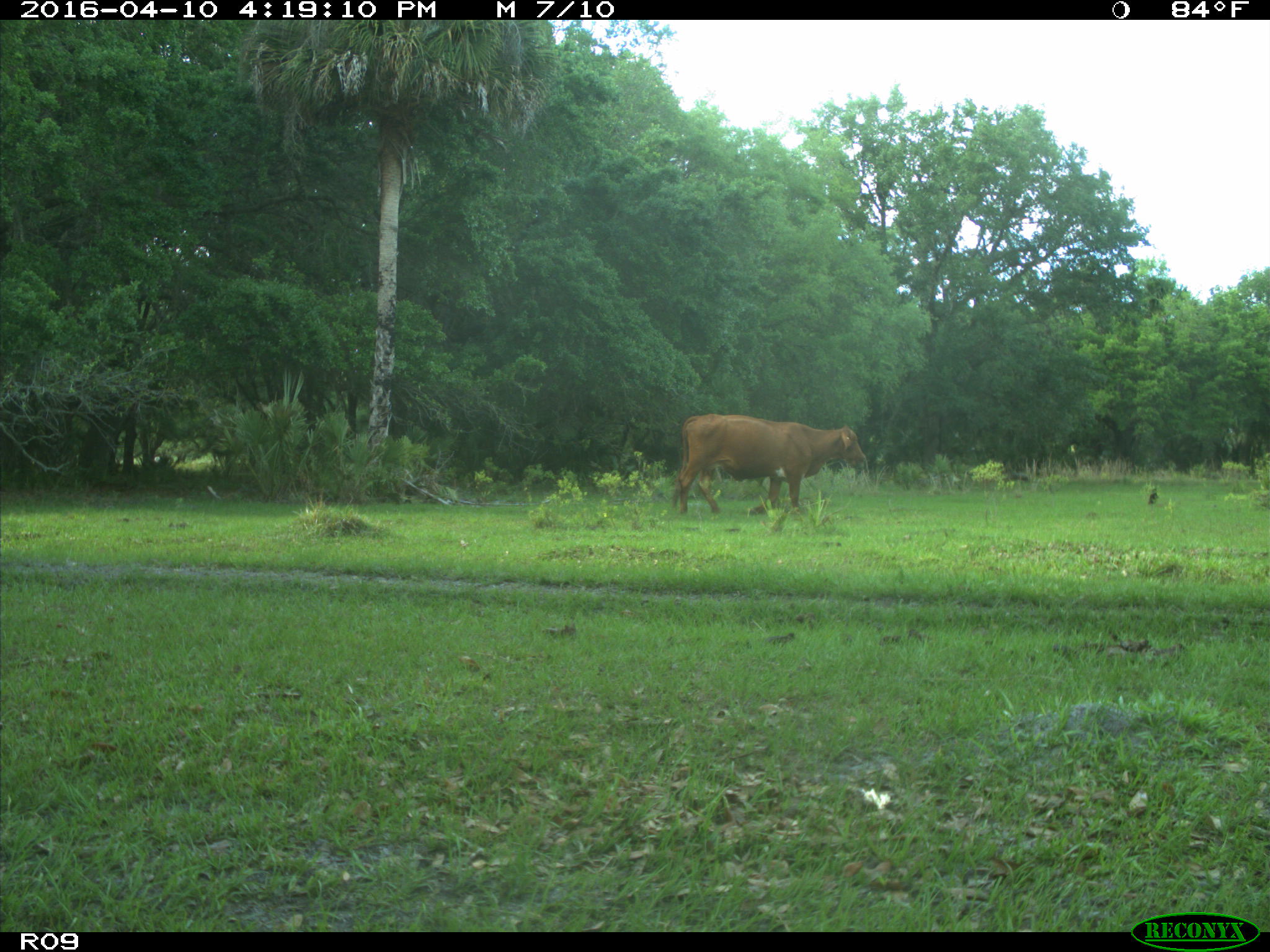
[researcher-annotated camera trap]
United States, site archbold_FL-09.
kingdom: Animalia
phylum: Chordata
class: Mammalia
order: Artiodactyla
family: Bovidae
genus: Bos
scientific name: Bos taurus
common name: domestic cow